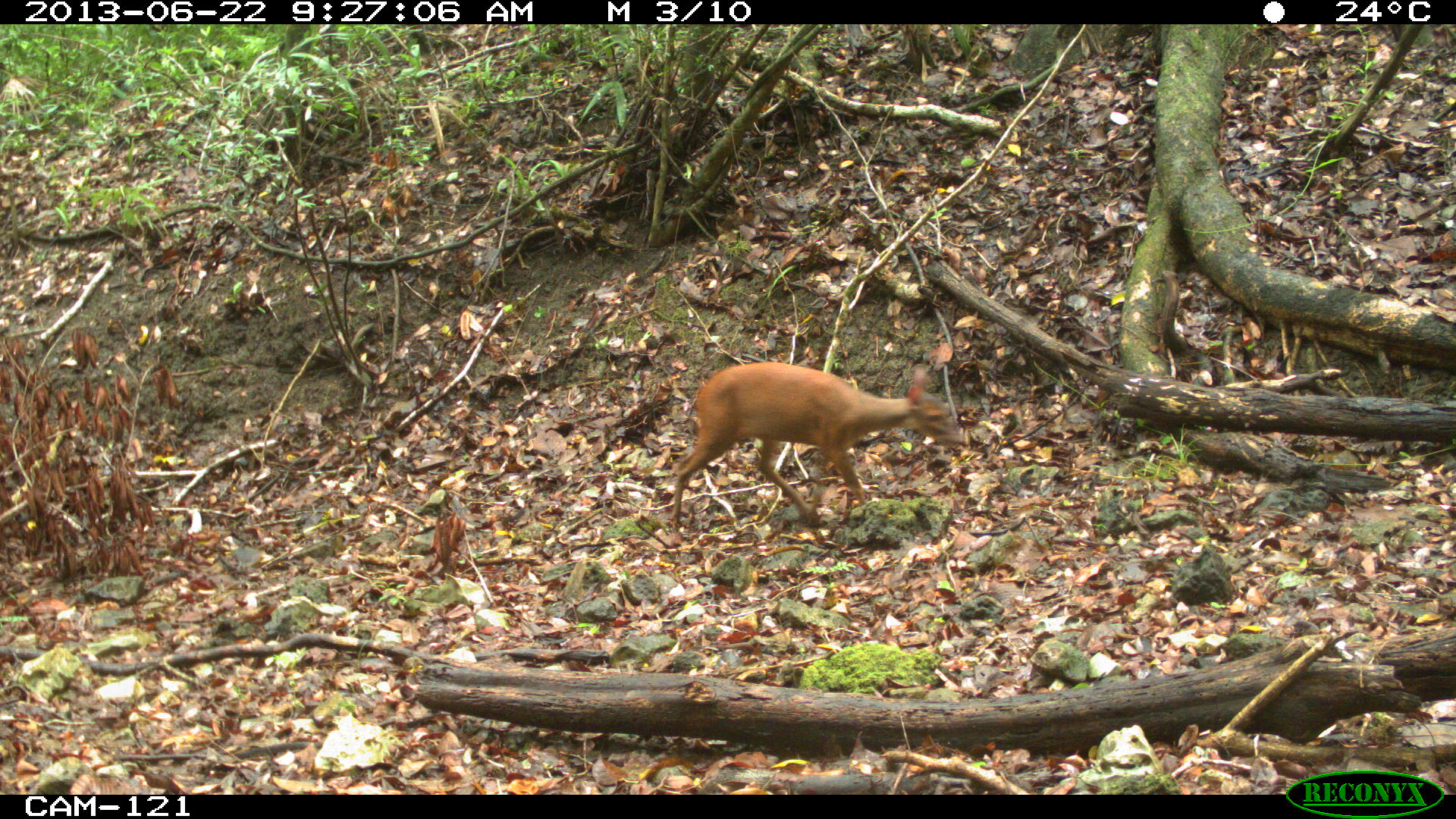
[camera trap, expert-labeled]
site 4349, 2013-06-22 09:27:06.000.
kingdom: Animalia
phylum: Chordata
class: Mammalia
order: Artiodactyla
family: Cervidae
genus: Mazama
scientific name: Mazama temama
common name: central american red brocket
Mazama temama (central american red brocket), count 1, sex female.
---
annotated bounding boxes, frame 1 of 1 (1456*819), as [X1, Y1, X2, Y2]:
mazama temama: [669, 361, 965, 542]